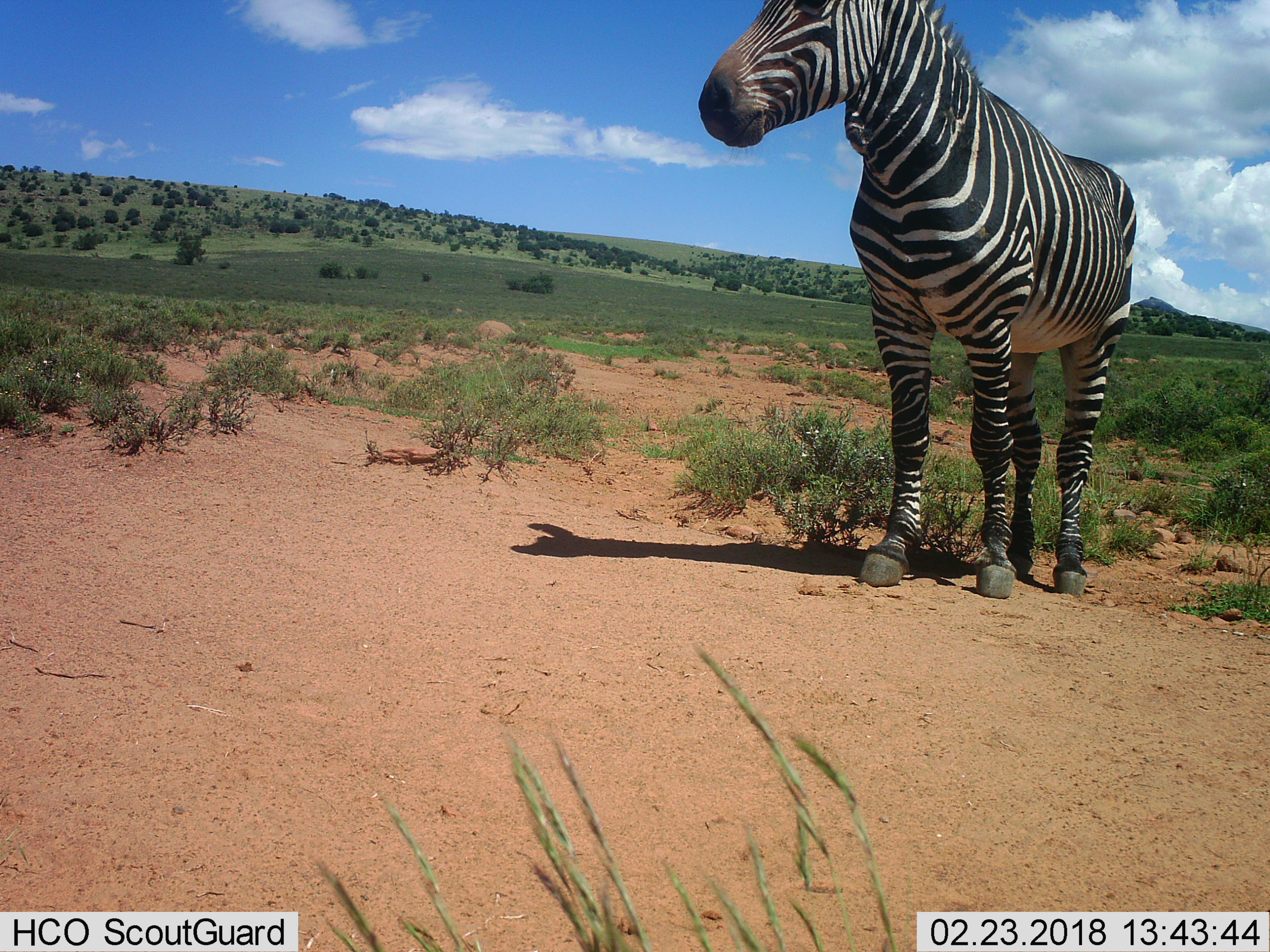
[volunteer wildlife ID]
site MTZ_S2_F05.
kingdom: Animalia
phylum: Chordata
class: Mammalia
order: Perissodactyla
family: Equidae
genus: Equus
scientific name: Equus zebra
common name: mountain zebra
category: zebramountain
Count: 1.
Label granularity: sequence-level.